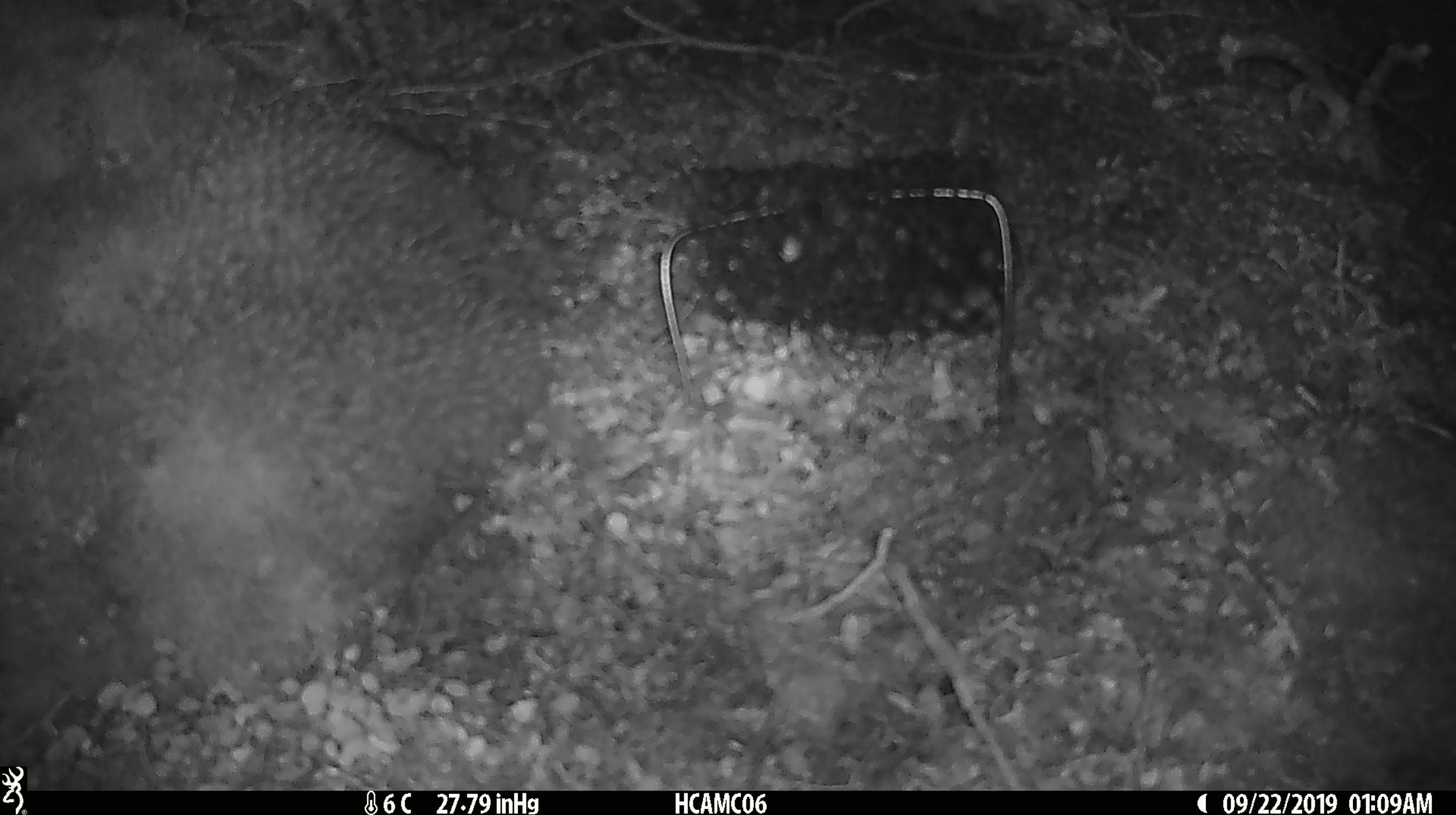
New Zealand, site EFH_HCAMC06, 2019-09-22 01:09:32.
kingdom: Animalia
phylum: Chordata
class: Mammalia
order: Rodentia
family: Muridae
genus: Mus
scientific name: Mus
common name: mouse